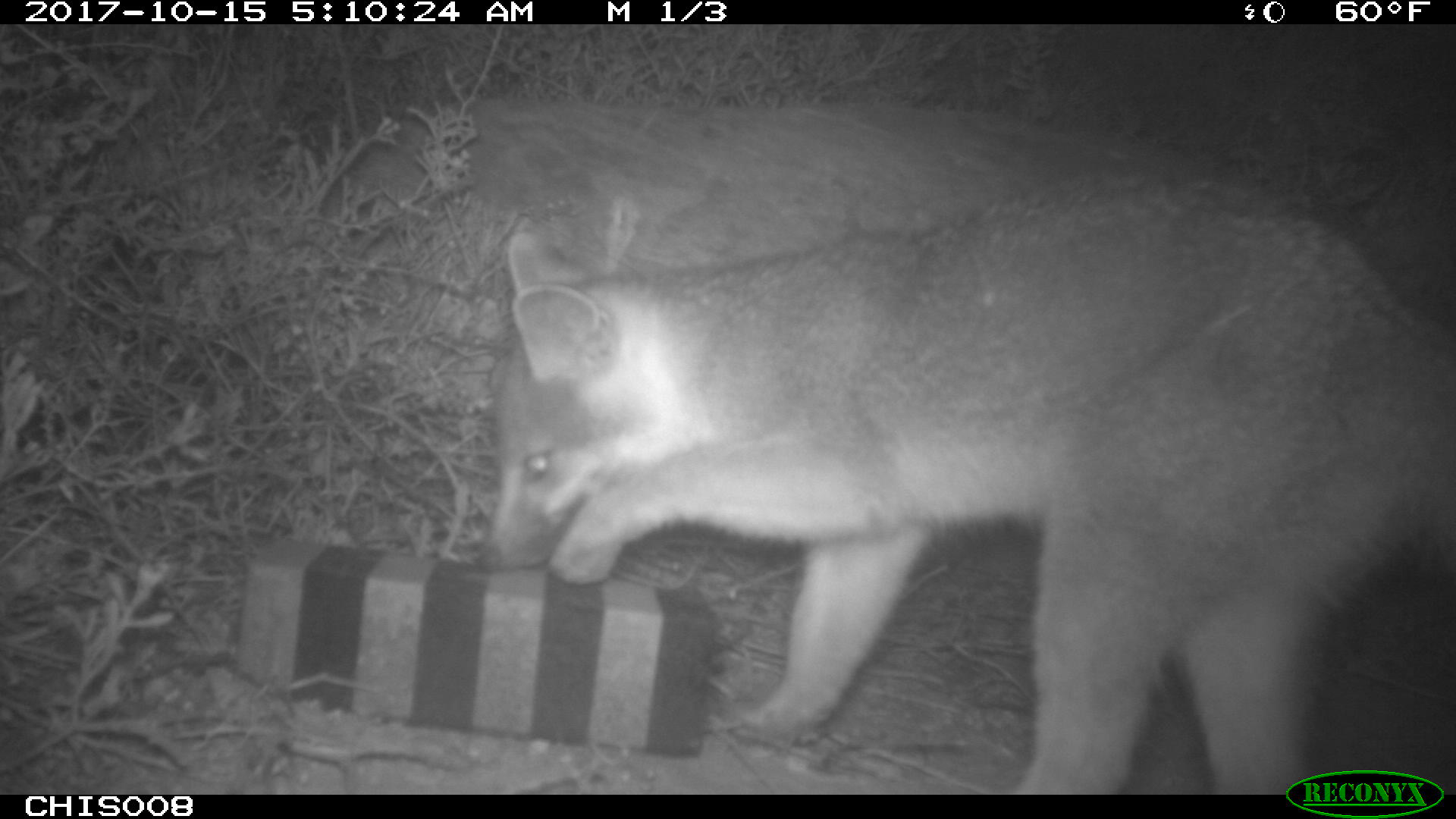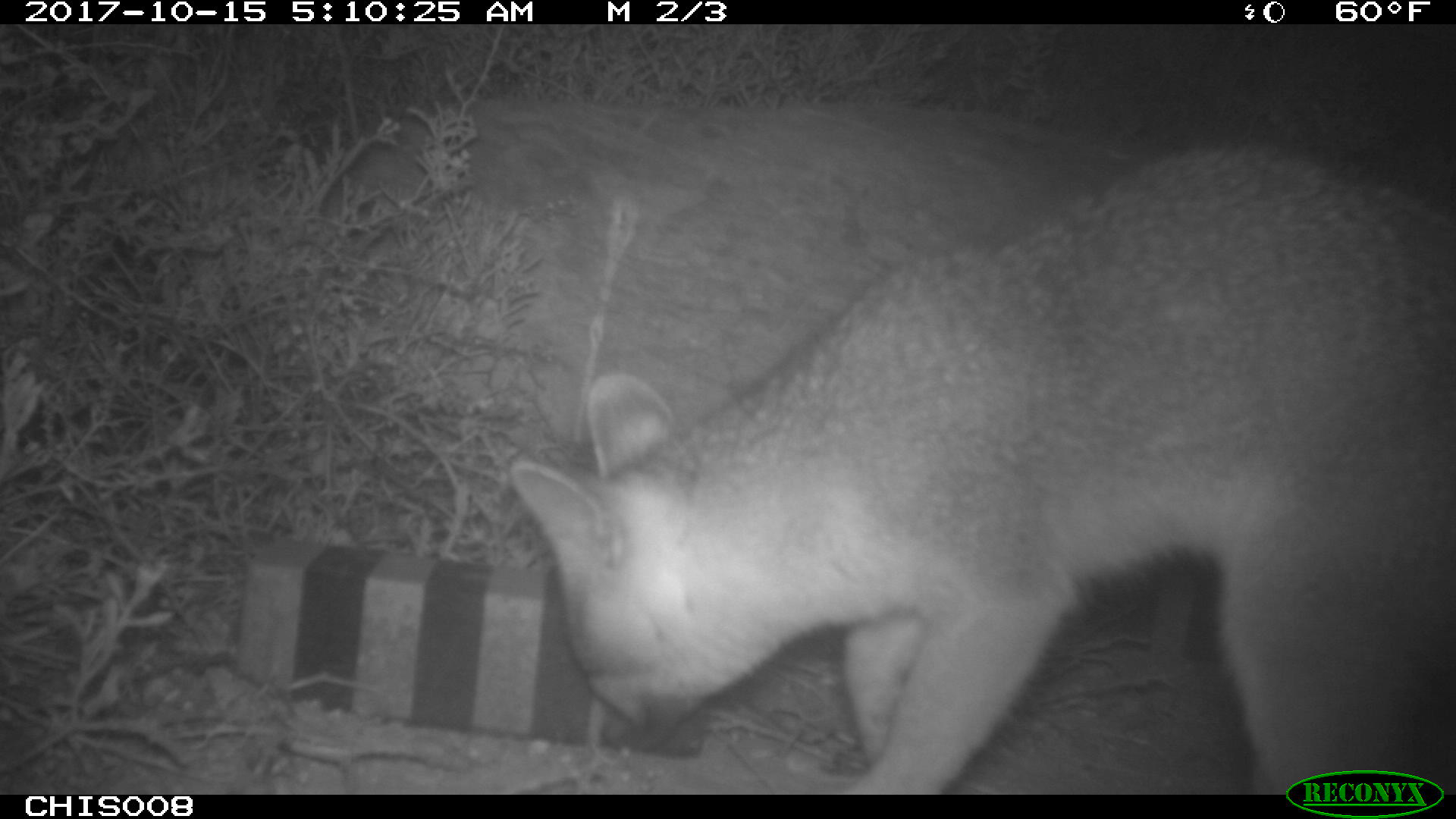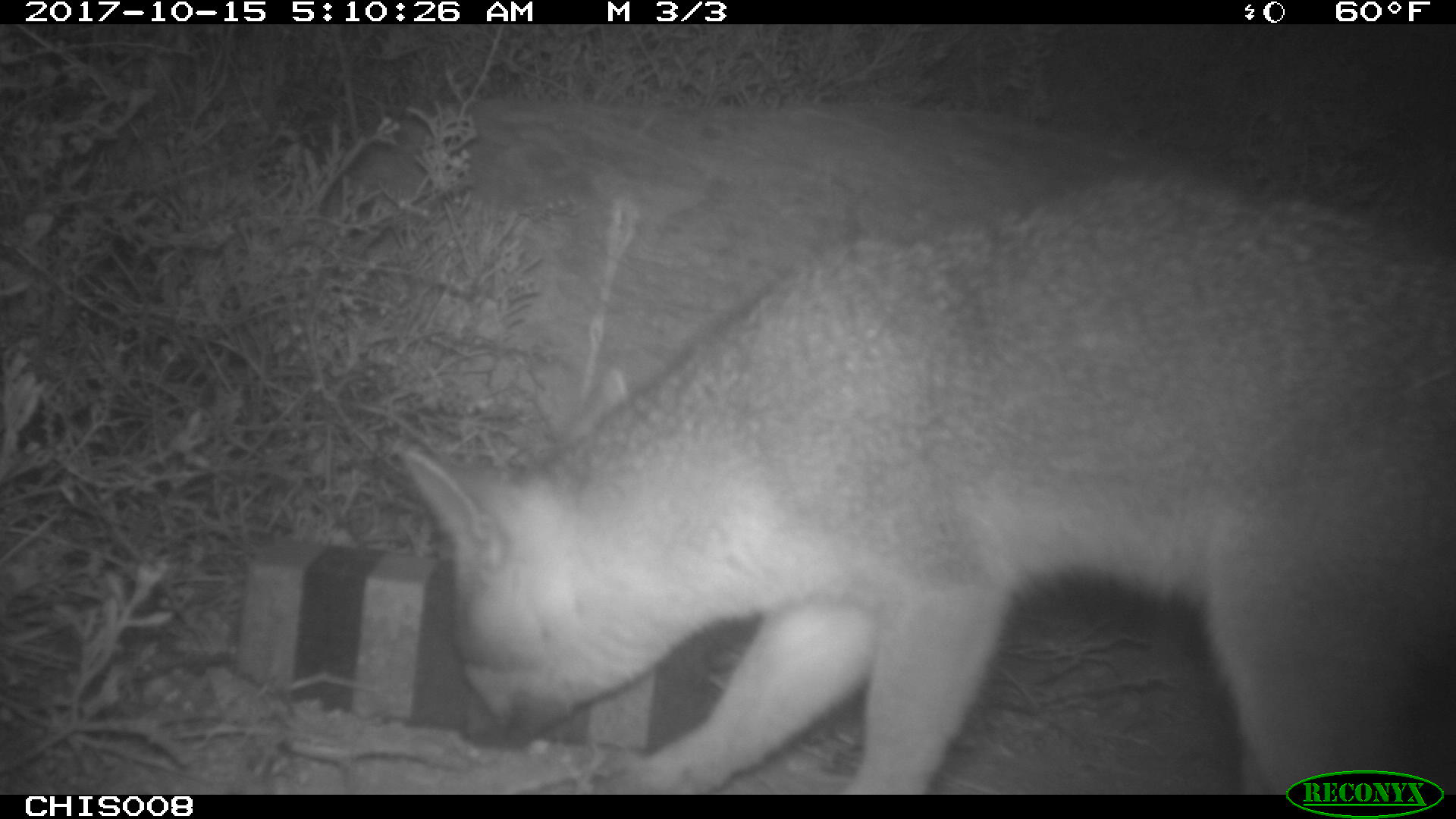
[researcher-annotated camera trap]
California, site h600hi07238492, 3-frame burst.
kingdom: Animalia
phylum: Chordata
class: Mammalia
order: Carnivora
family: Canidae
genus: Urocyon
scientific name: Urocyon littoralis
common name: island fox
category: fox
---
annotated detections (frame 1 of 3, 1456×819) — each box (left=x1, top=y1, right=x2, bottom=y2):
fox: (left=472, top=183, right=1455, bottom=794)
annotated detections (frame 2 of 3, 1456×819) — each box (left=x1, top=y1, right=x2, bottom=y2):
fox: (left=507, top=146, right=1455, bottom=794)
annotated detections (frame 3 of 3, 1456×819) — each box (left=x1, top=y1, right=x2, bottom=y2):
fox: (left=399, top=177, right=1455, bottom=791)